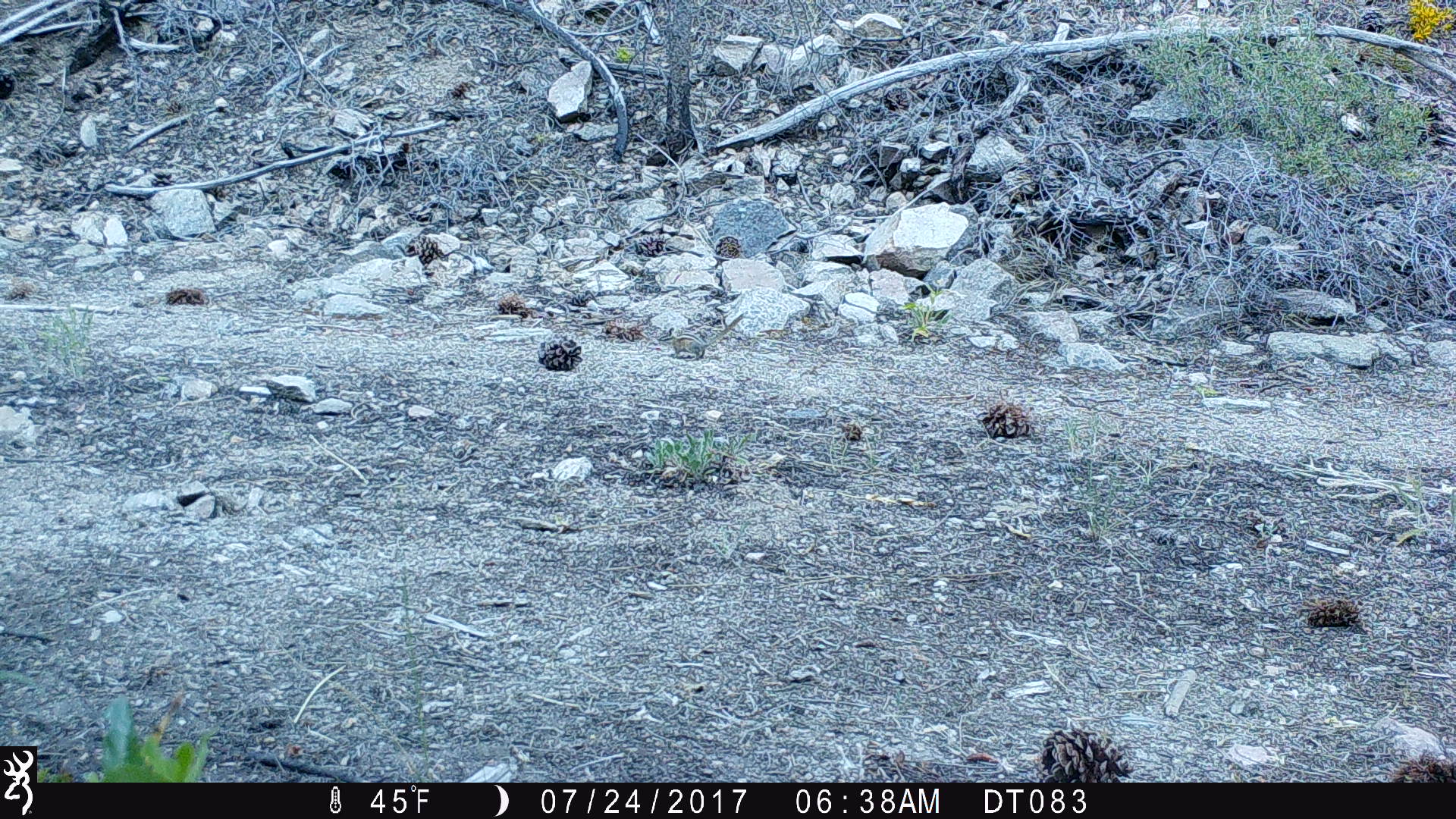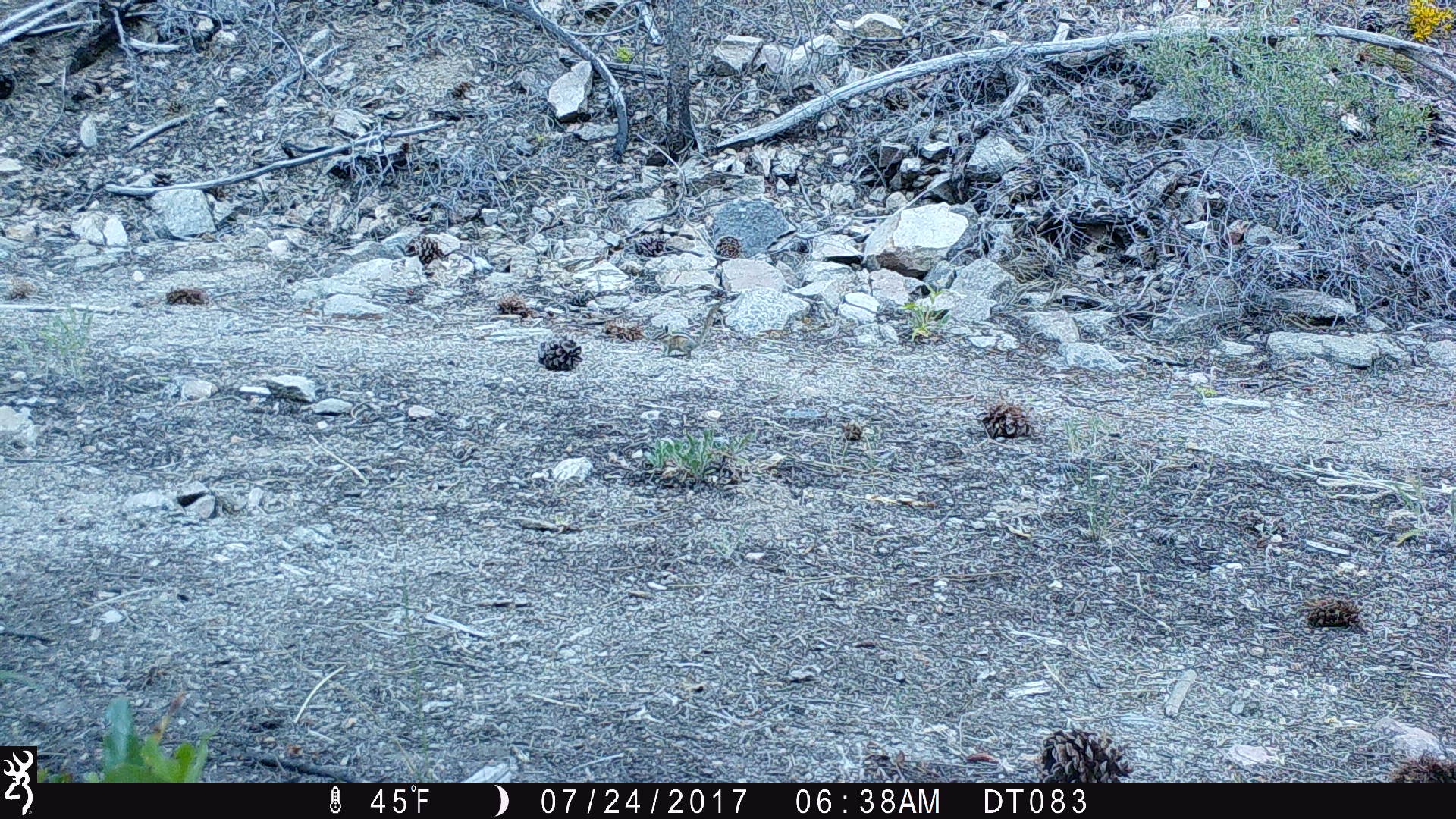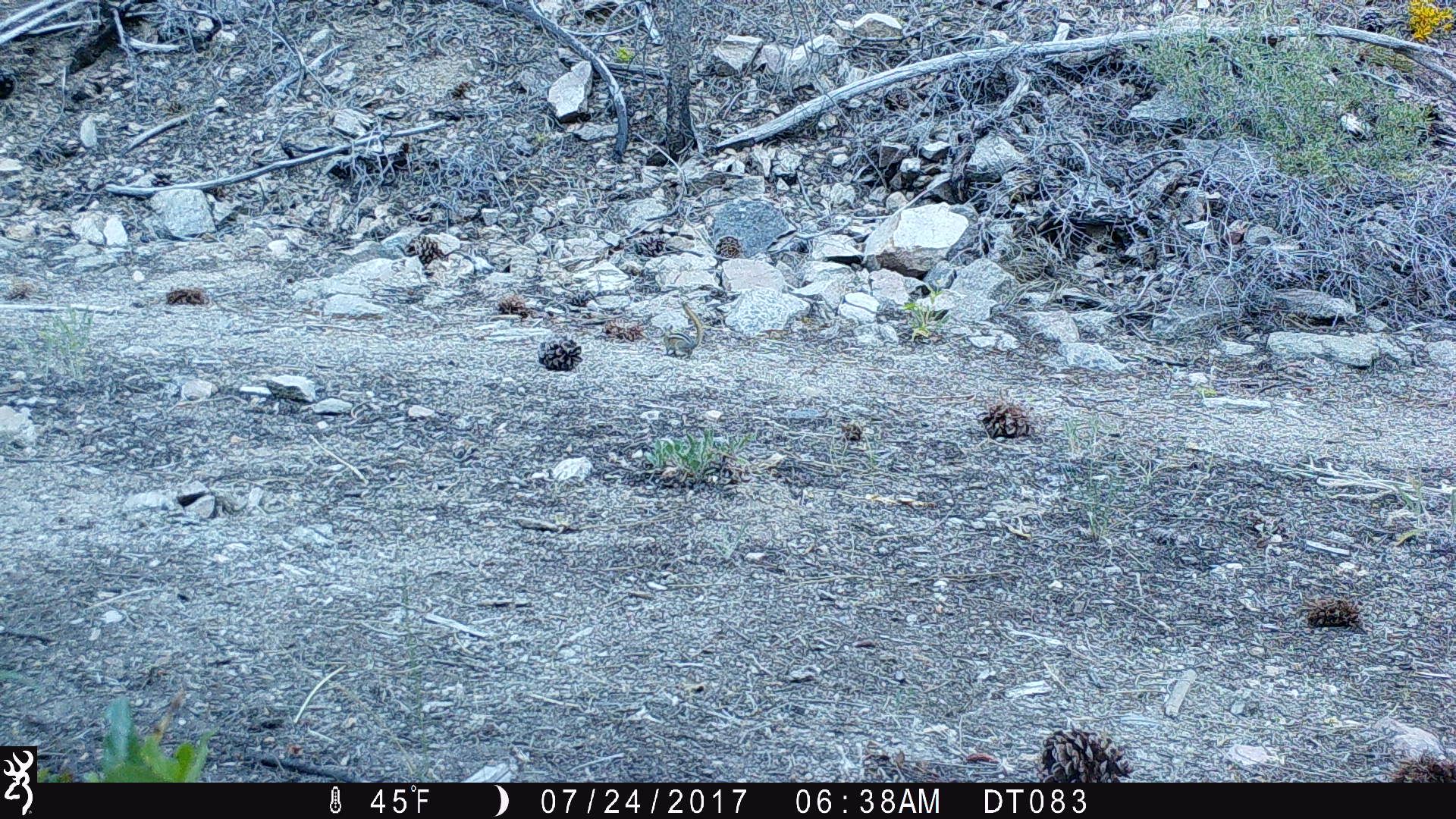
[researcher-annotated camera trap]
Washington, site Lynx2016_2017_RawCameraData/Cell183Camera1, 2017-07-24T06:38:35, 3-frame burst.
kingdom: Animalia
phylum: Chordata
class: Mammalia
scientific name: Mammalia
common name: small mammal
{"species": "small mammal (Mammalia)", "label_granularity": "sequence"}